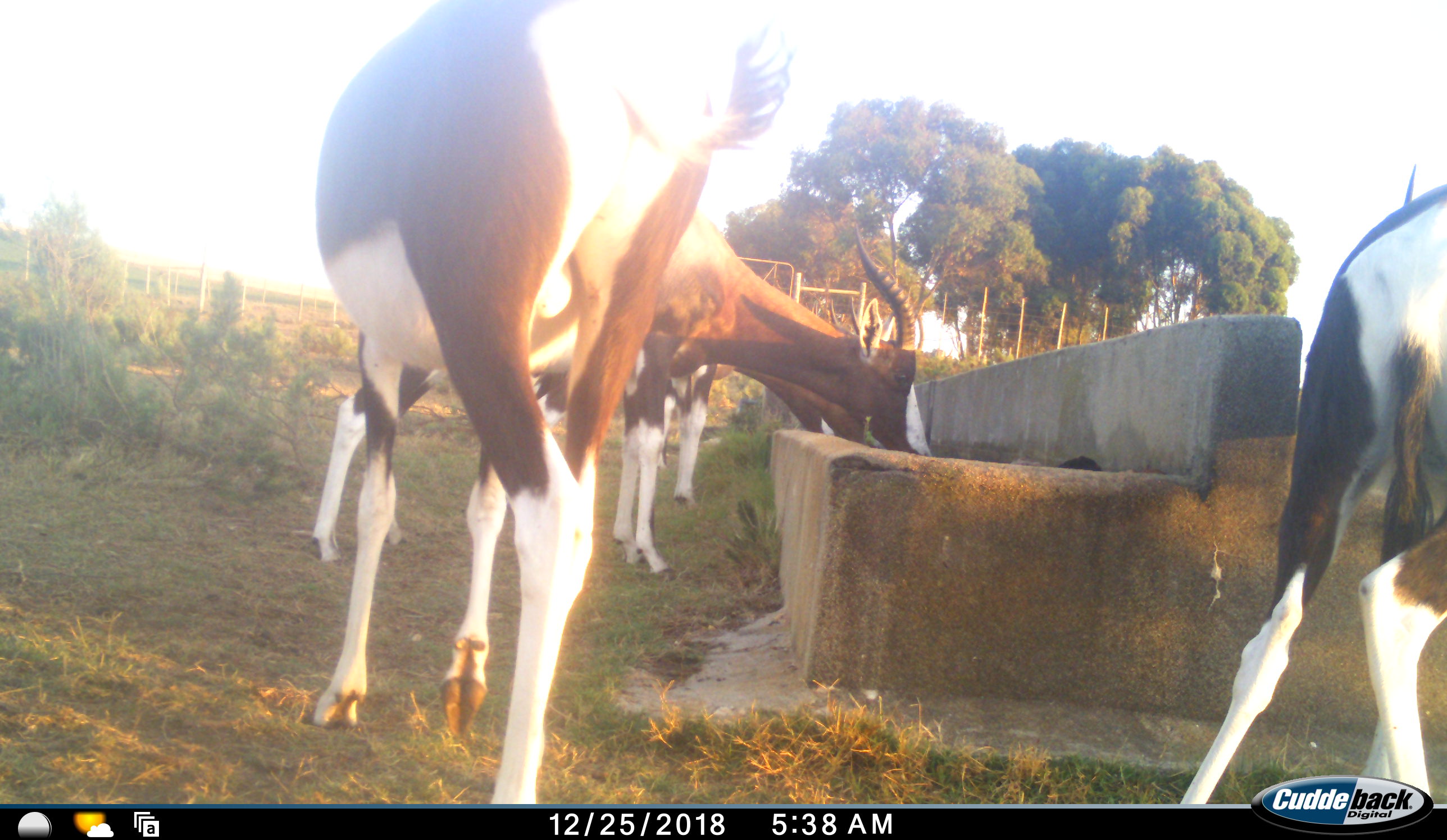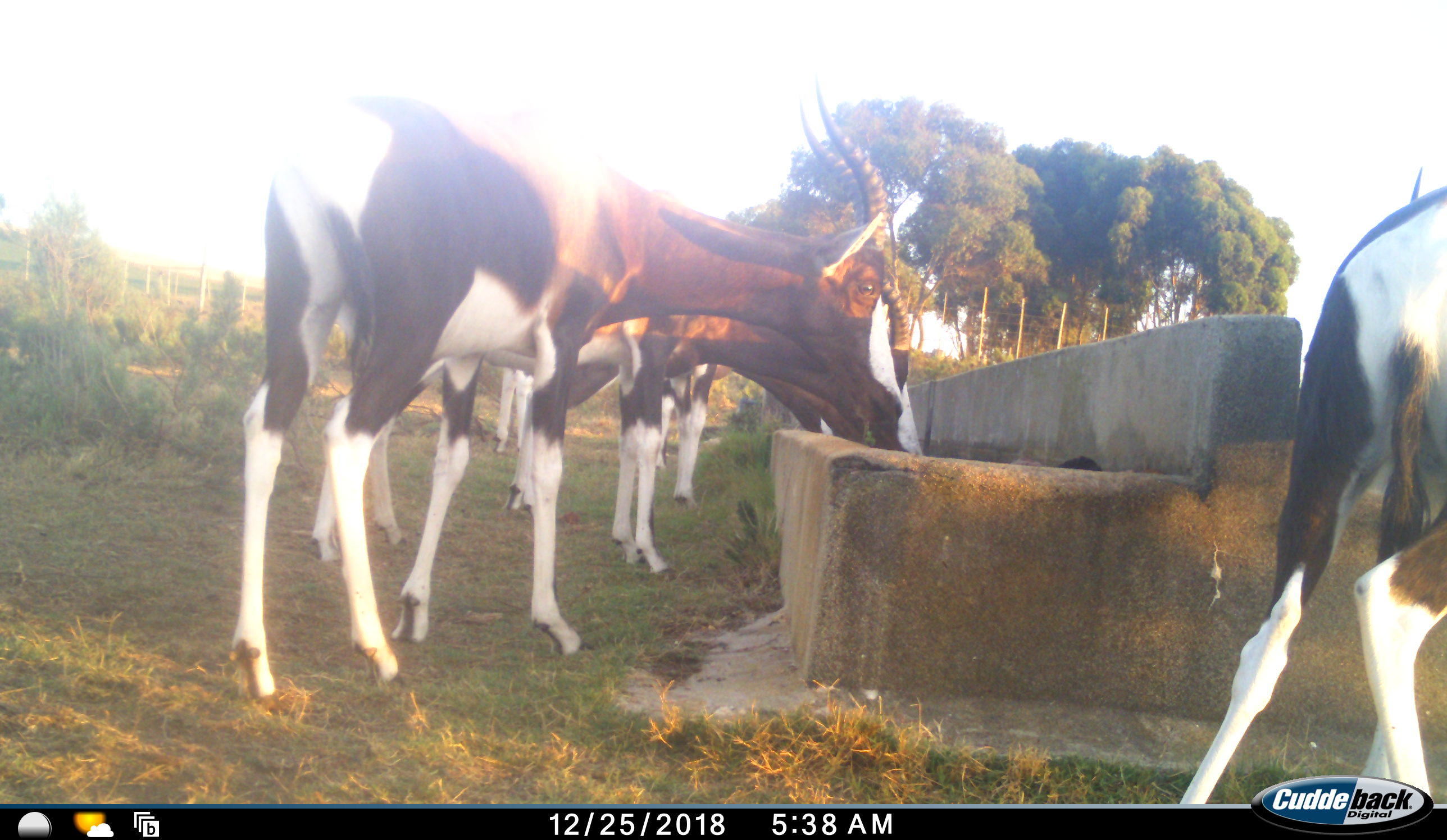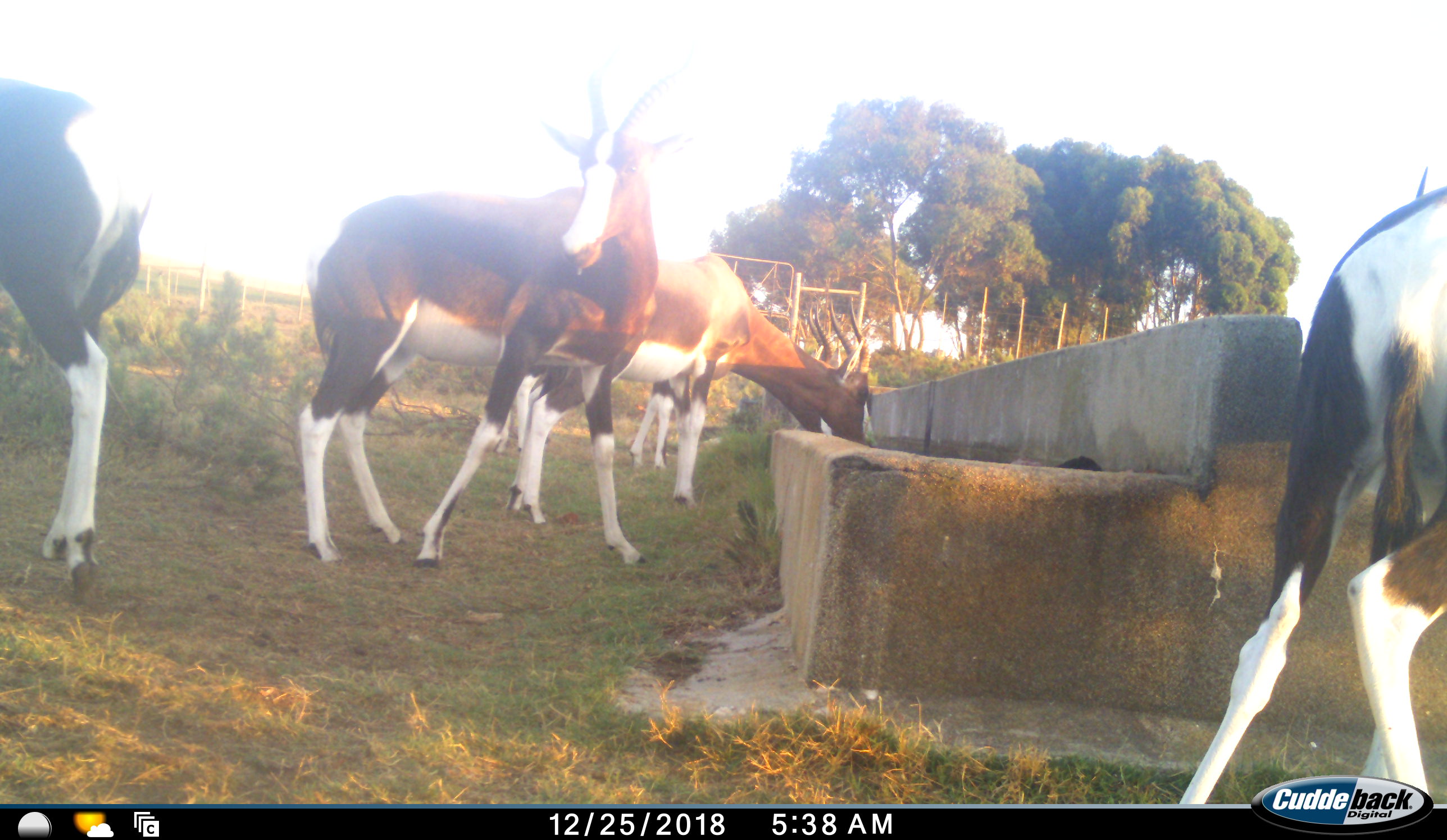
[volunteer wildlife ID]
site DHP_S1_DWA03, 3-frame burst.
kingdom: Animalia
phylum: Chordata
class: Mammalia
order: Artiodactyla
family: Bovidae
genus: Damaliscus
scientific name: Damaliscus pygargus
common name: bontebok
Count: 5.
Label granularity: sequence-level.